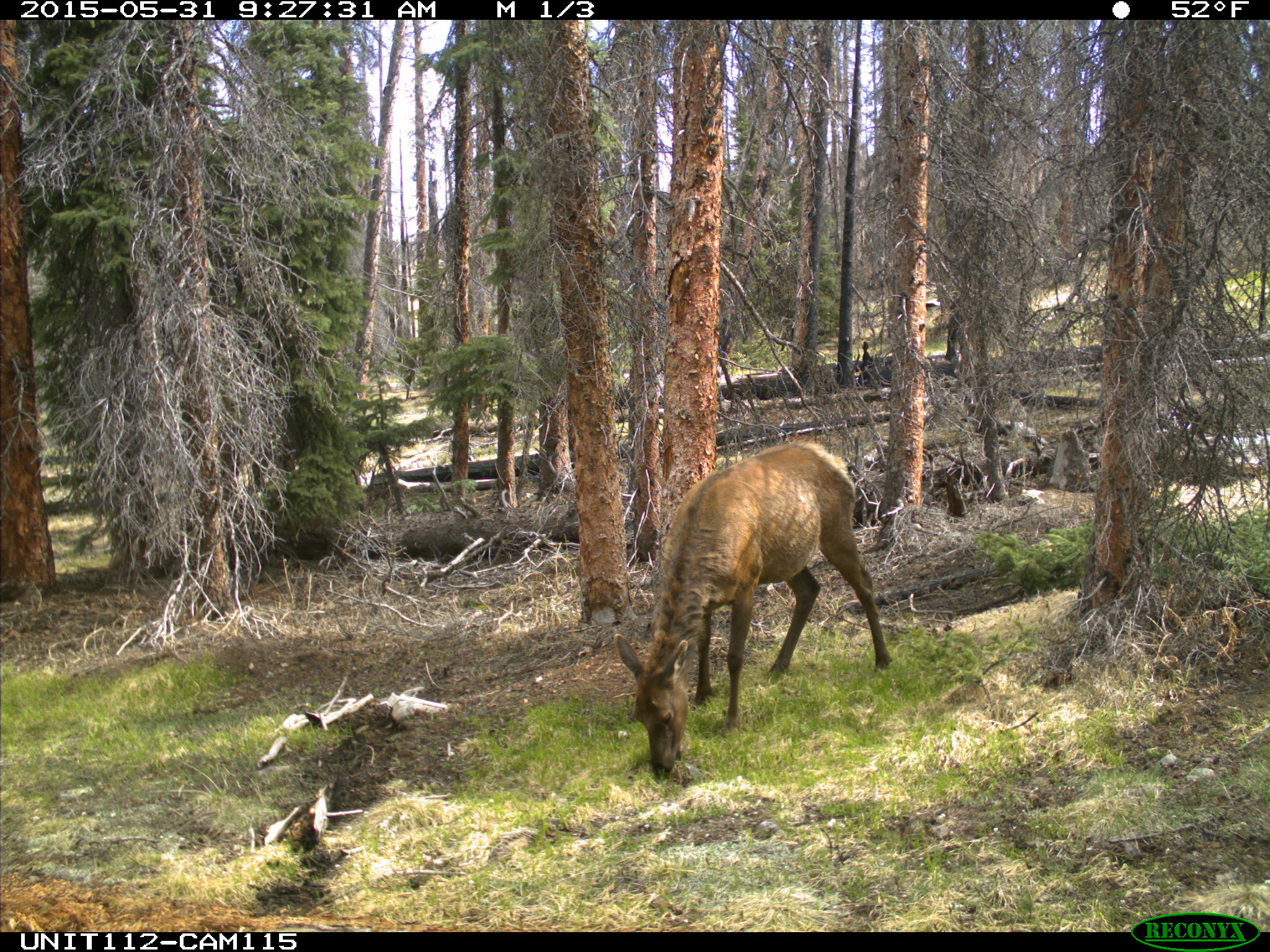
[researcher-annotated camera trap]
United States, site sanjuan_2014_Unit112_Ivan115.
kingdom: Animalia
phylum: Chordata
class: Mammalia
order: Artiodactyla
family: Cervidae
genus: Cervus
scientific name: Cervus elaphus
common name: red deer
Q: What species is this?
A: Cervus elaphus (red deer).